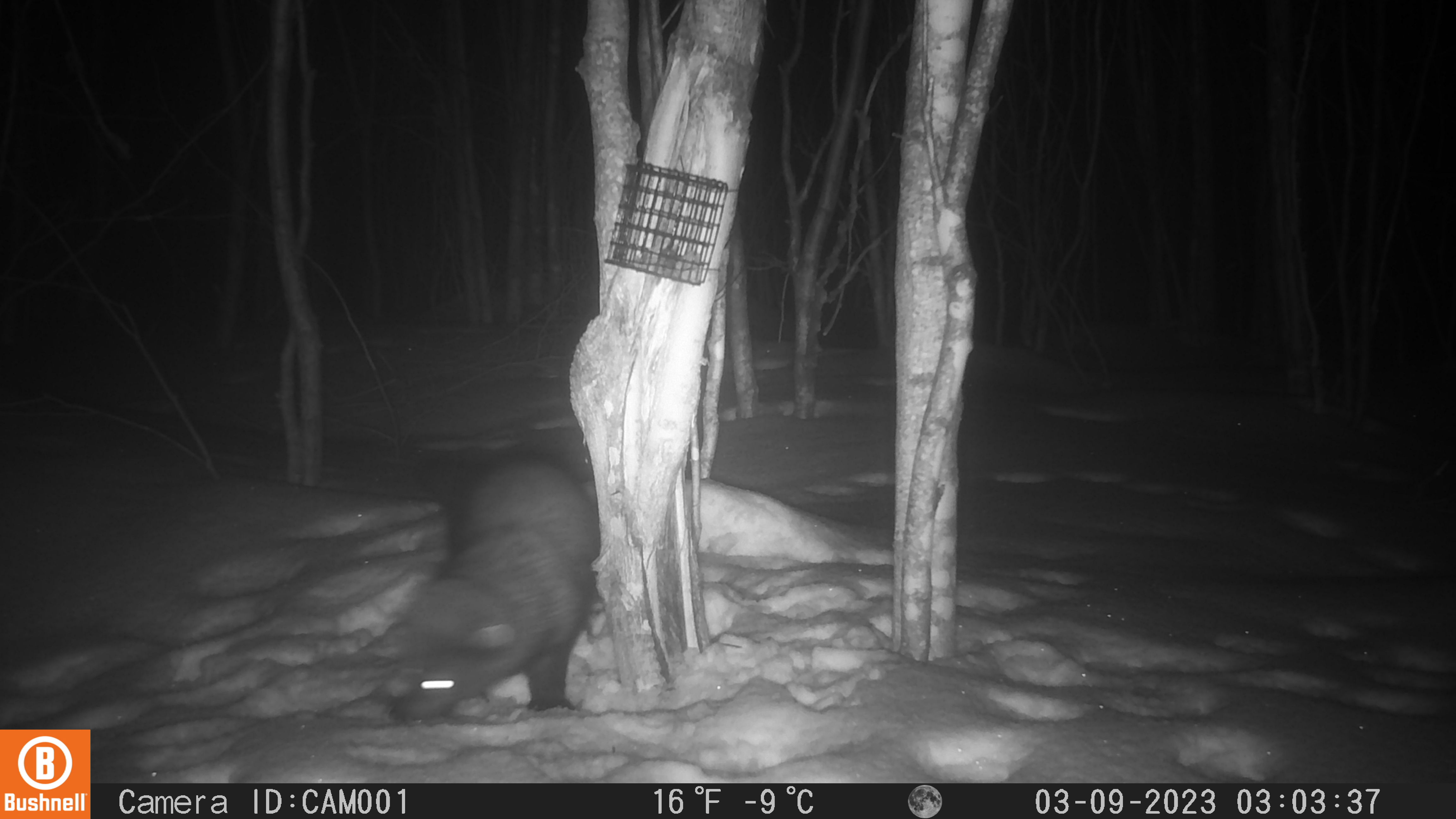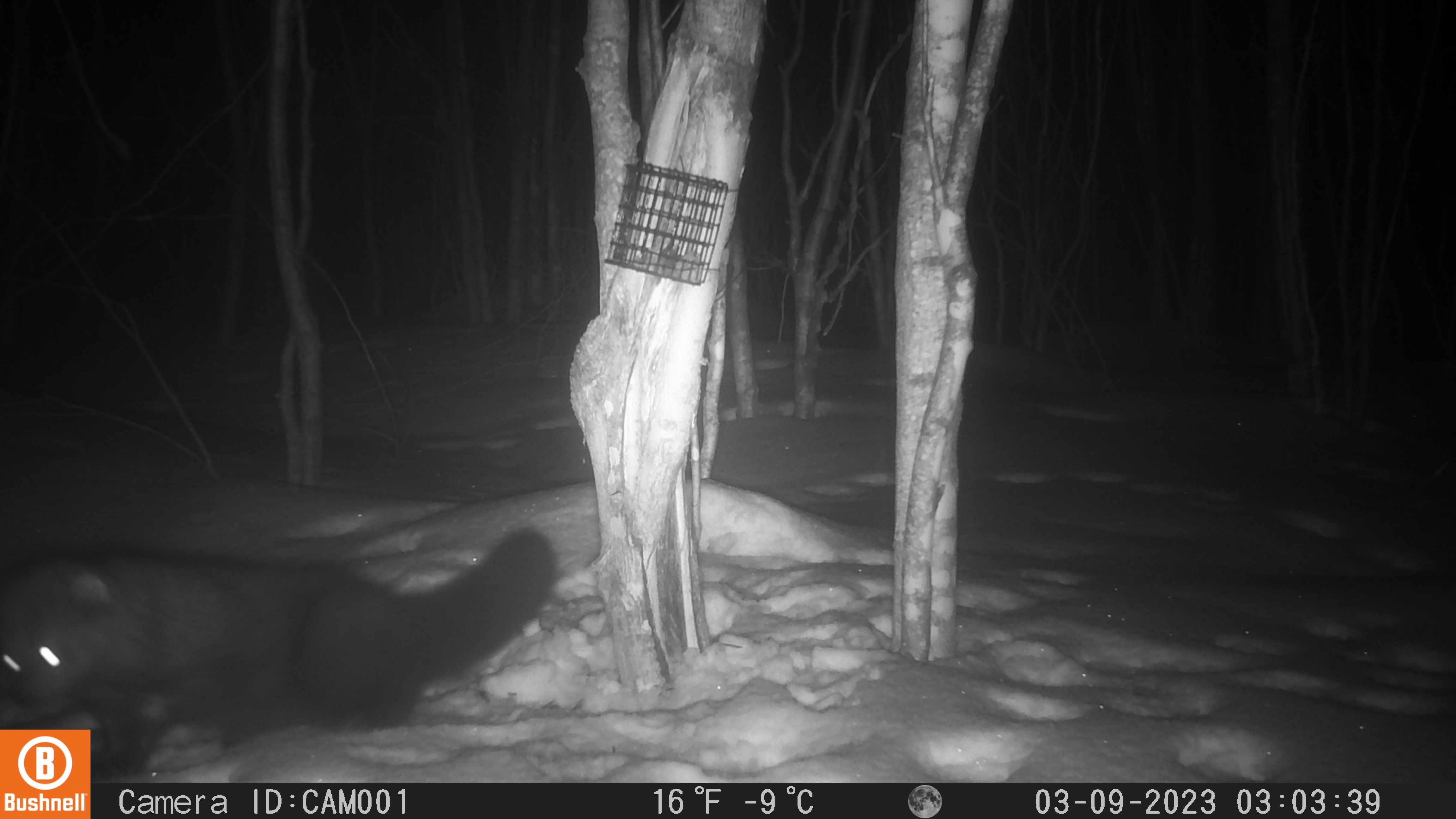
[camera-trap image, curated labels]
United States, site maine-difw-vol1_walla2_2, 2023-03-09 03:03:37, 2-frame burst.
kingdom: Animalia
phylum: Chordata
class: Mammalia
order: Carnivora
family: Mustelidae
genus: Pekania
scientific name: Pekania pennanti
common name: fisher